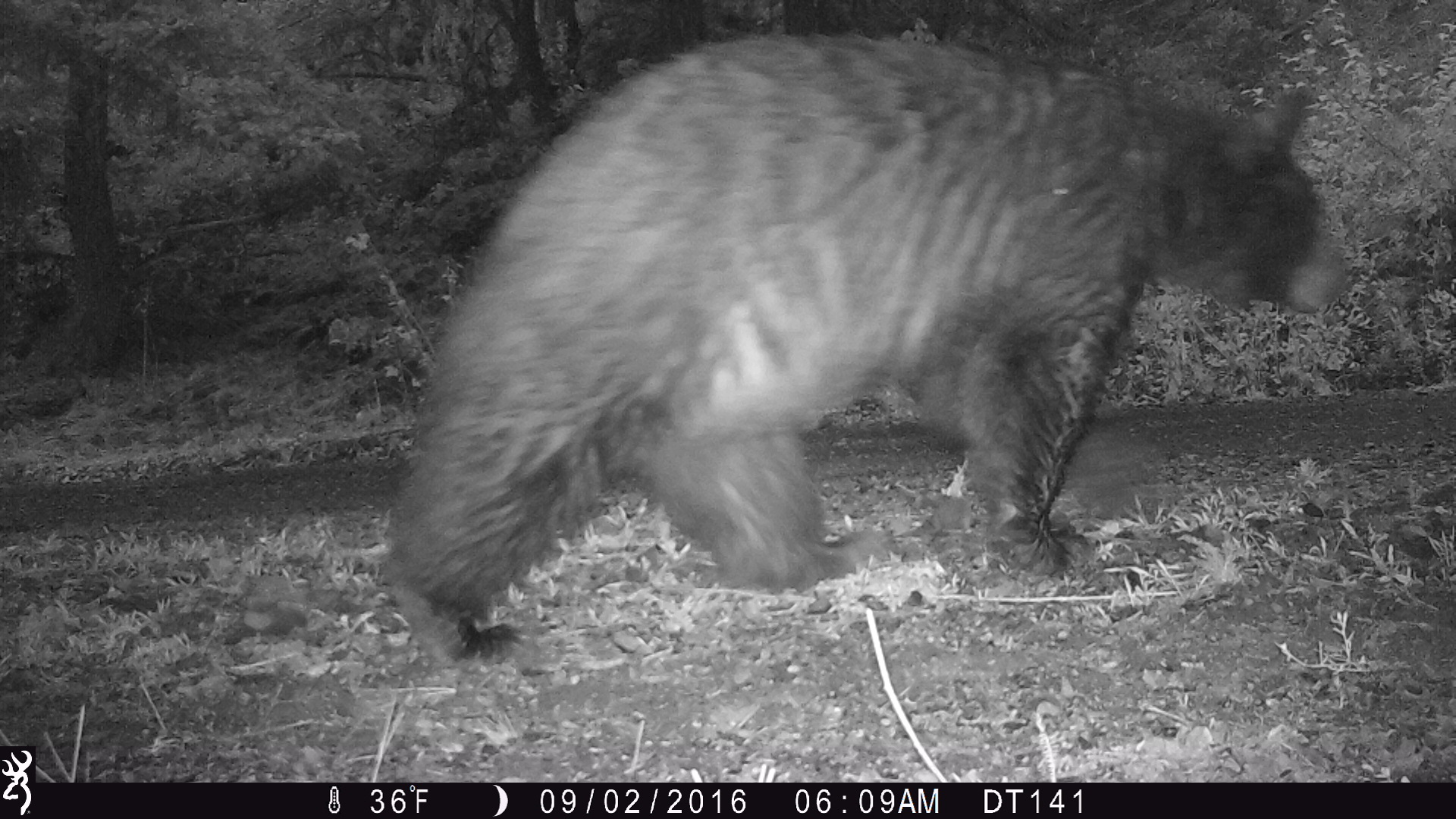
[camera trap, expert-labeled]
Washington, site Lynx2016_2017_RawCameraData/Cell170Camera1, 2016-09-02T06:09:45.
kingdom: Animalia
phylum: Chordata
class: Mammalia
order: Carnivora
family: Ursidae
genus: Ursus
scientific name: Ursus americanus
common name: american black bear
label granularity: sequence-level